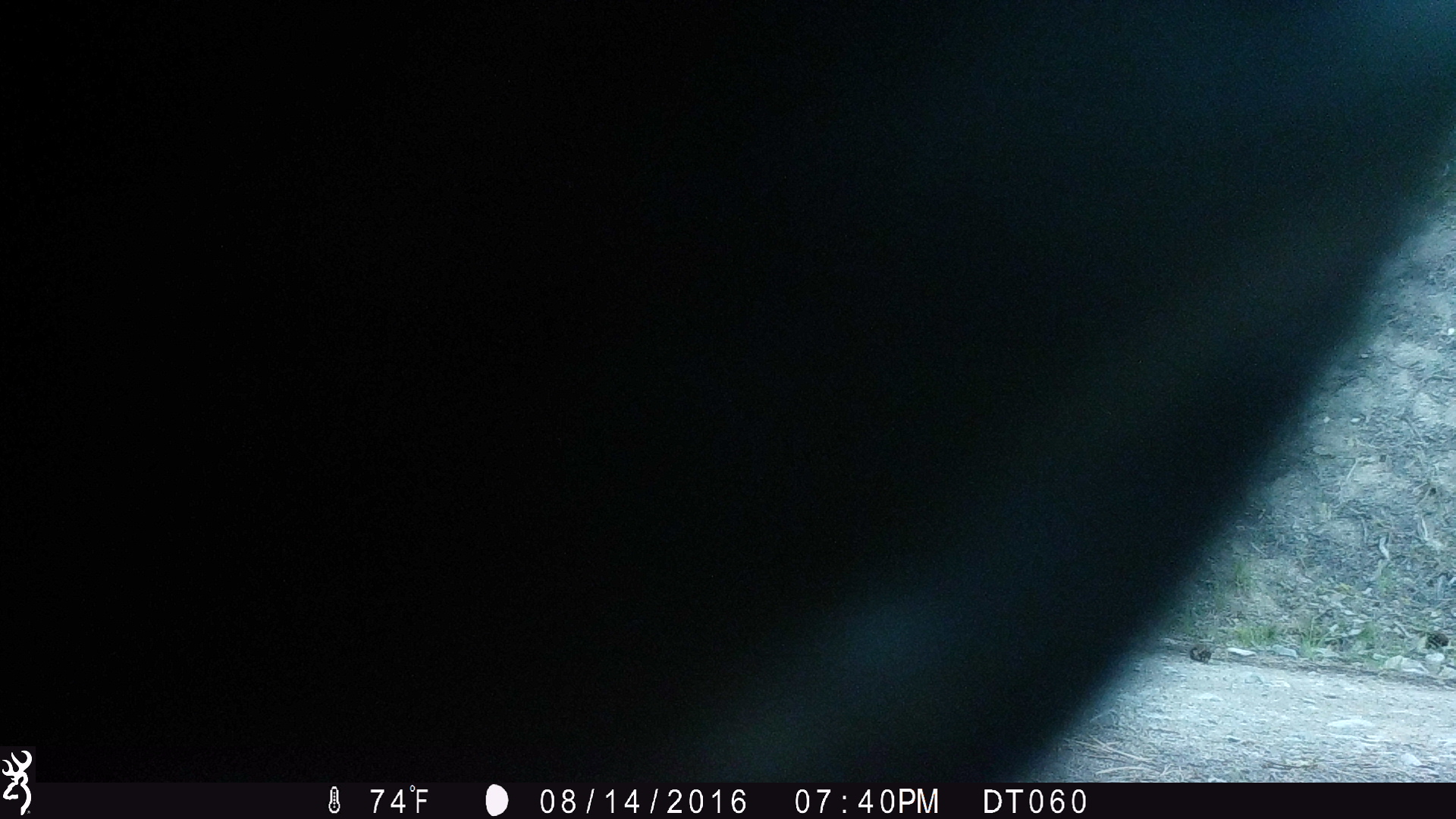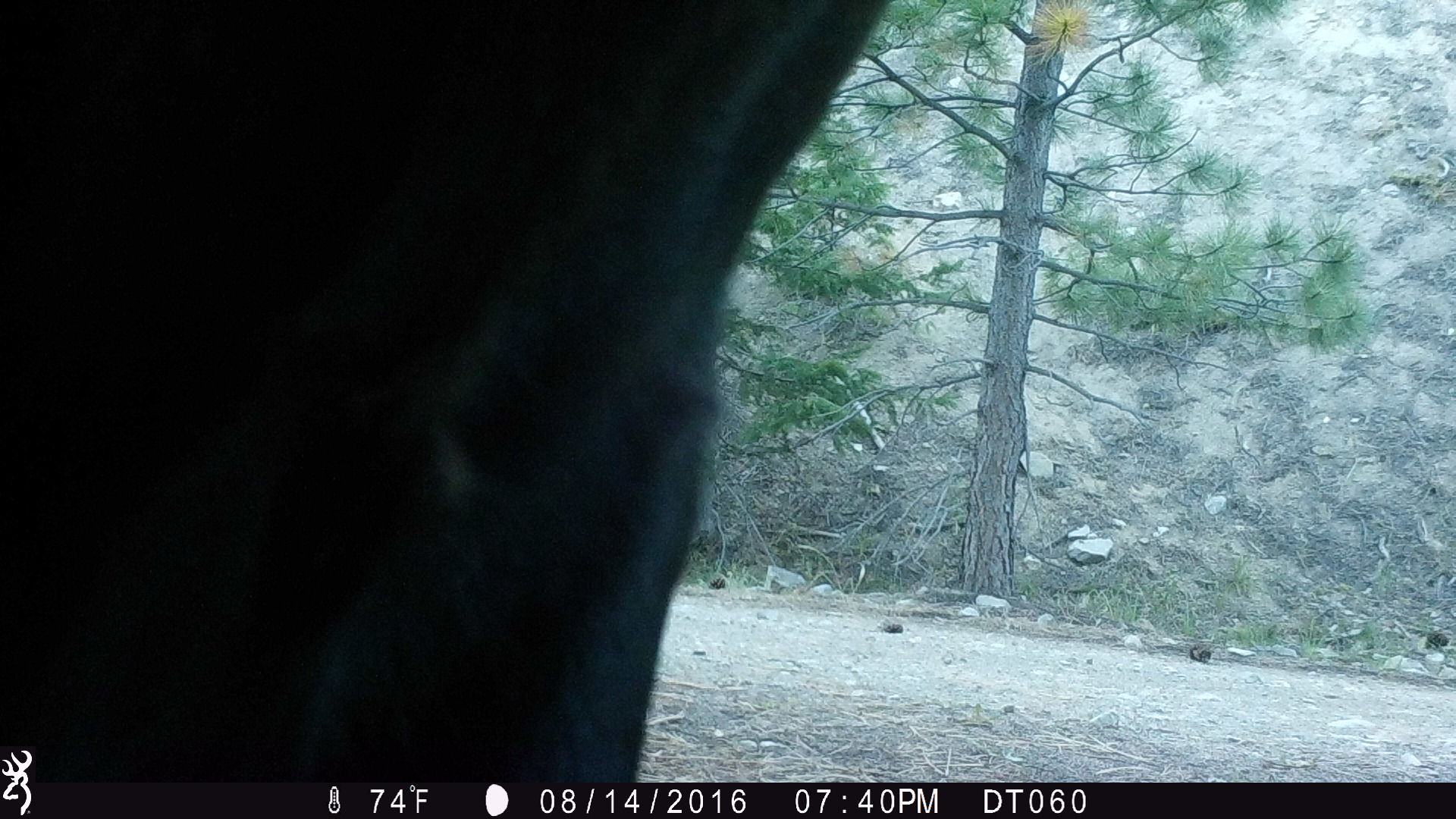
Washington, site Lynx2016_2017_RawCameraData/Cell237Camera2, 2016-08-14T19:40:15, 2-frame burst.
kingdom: Animalia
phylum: Chordata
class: Mammalia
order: Artiodactyla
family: Bovidae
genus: Bos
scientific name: Bos taurus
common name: domestic cattle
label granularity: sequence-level